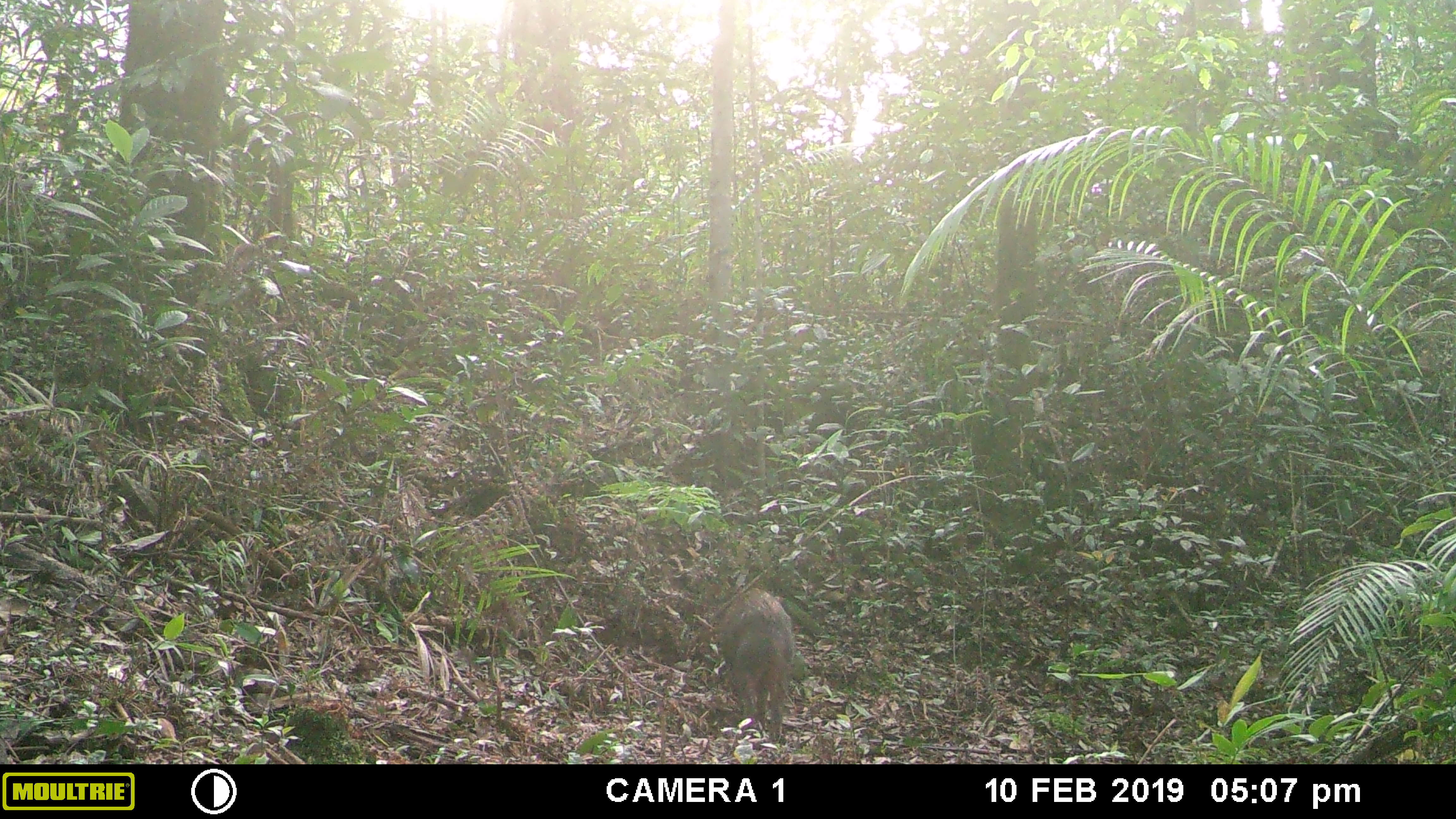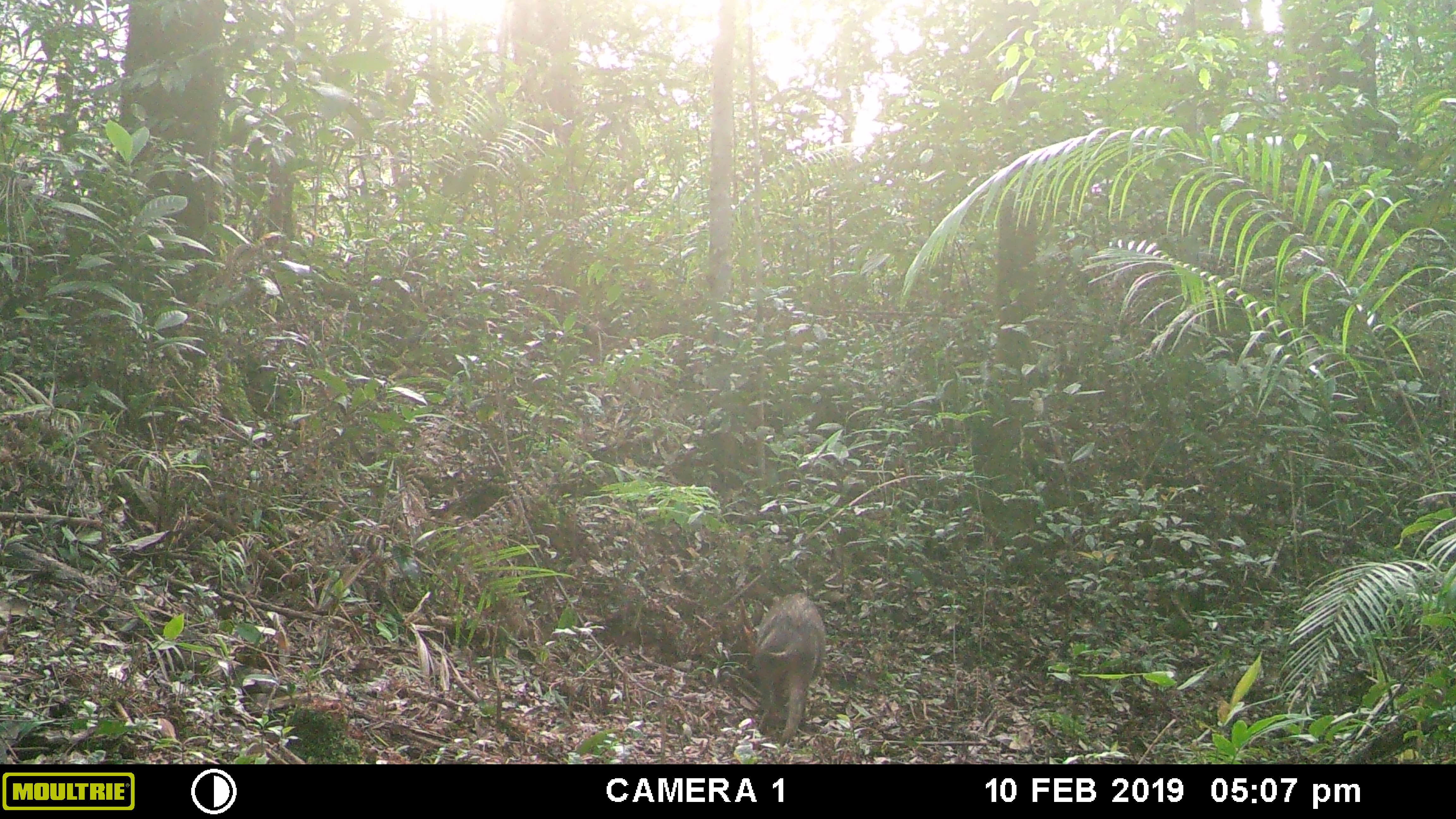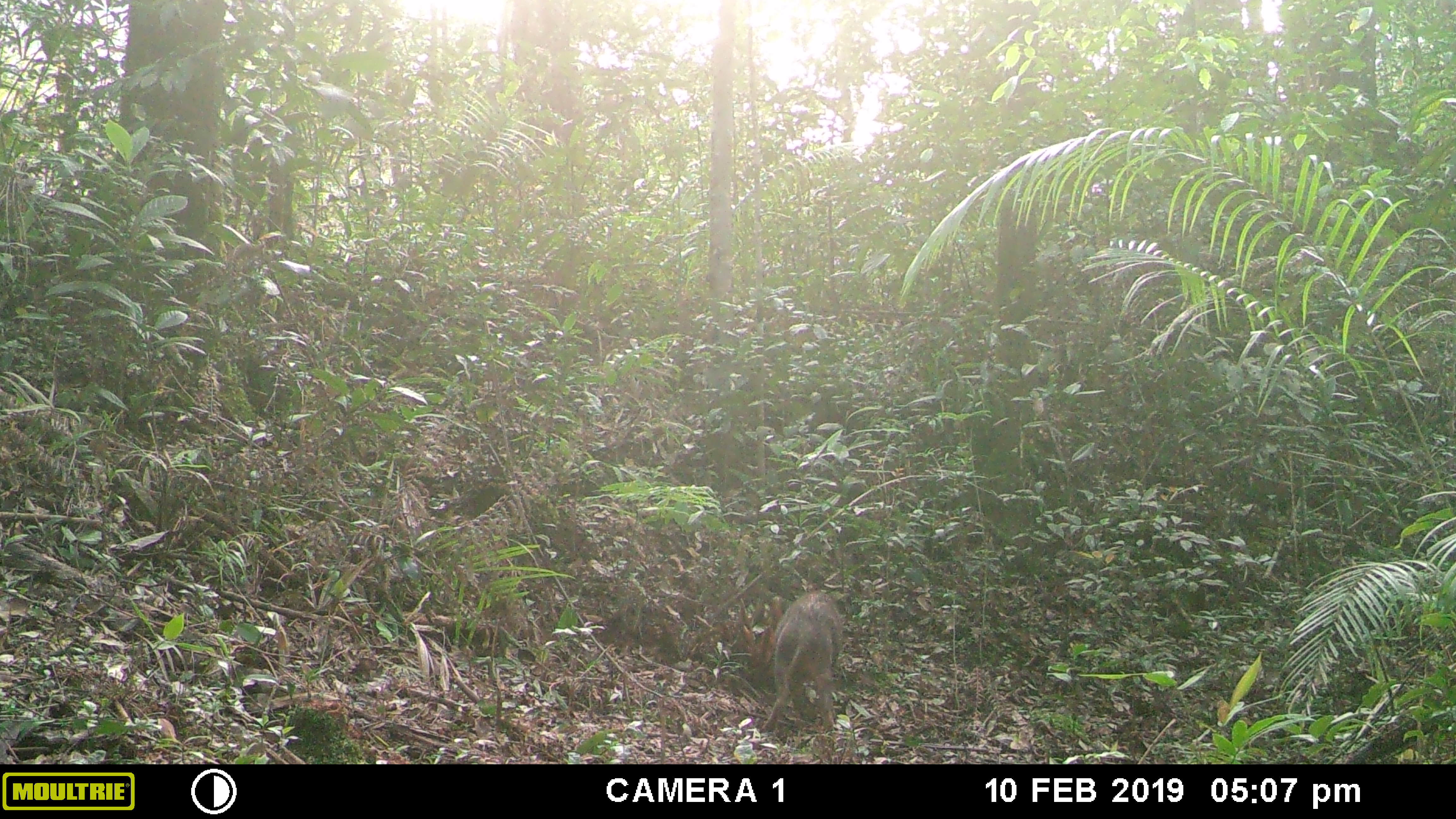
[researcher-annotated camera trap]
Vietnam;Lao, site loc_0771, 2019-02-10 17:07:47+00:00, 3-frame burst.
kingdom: Animalia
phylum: Chordata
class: Mammalia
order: Artiodactyla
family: Suidae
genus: Sus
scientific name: Sus scrofa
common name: eurasian wild pig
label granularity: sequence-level